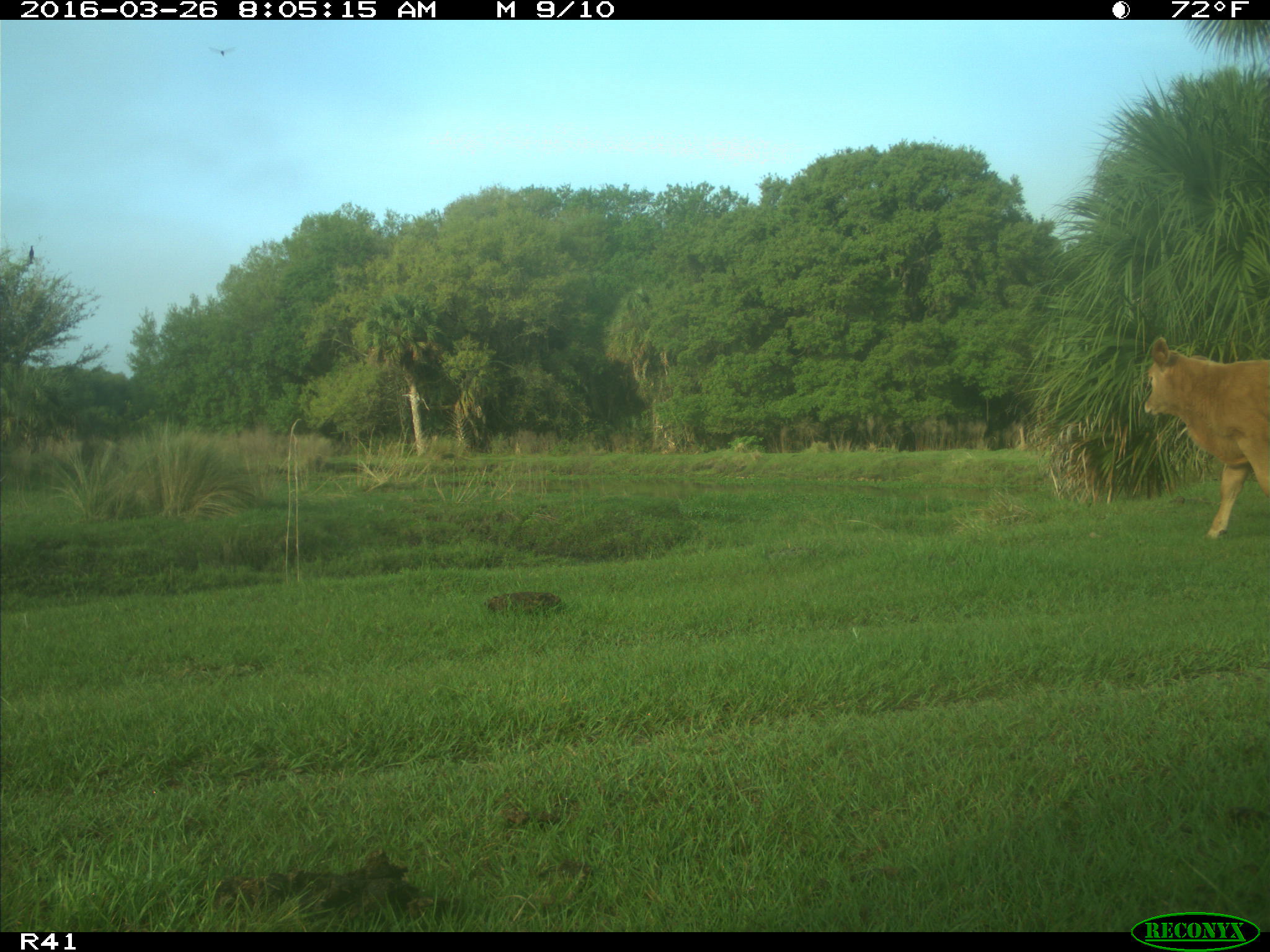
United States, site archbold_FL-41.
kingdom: Animalia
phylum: Chordata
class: Mammalia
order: Artiodactyla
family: Bovidae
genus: Bos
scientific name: Bos taurus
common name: domestic cow